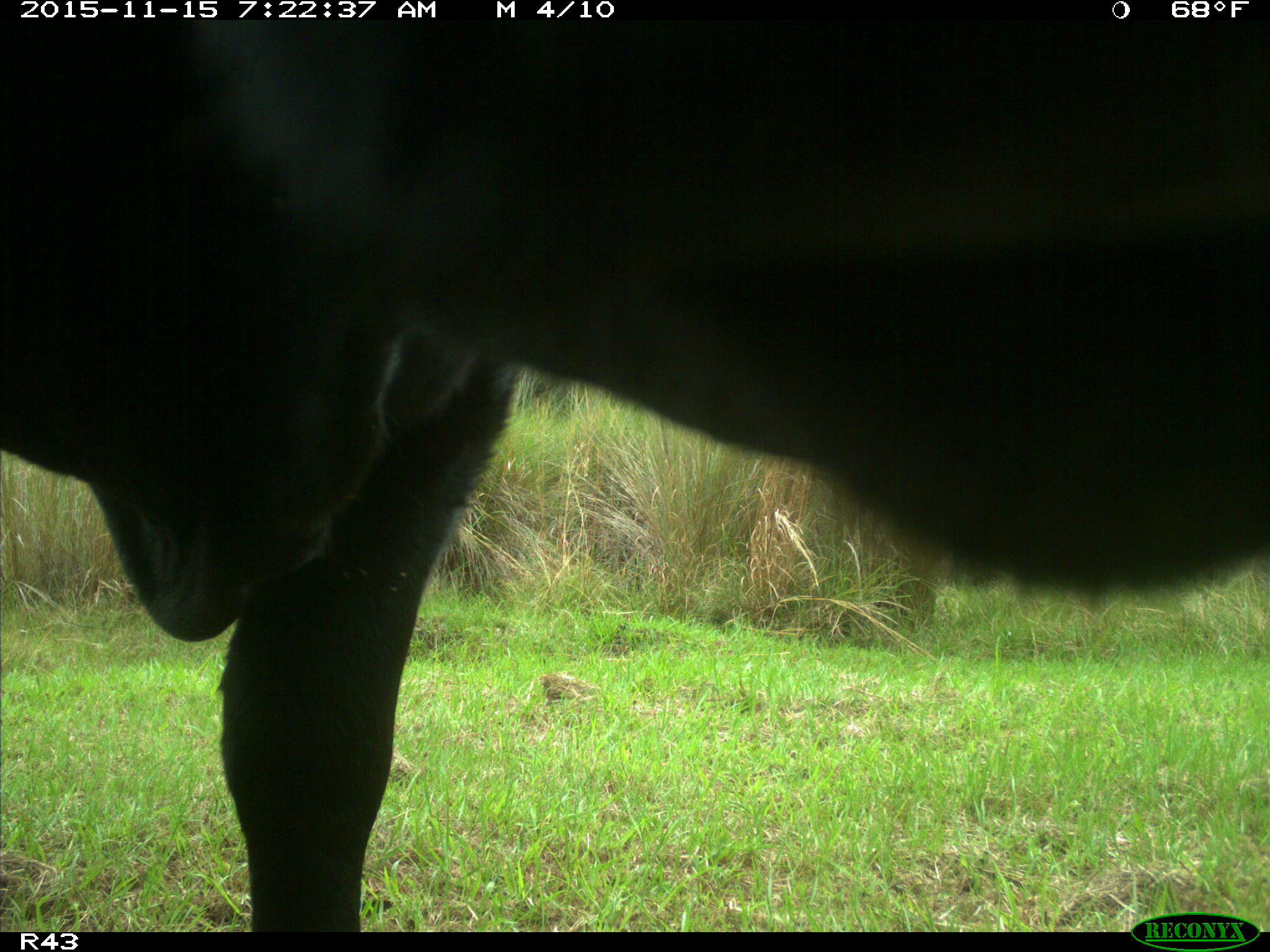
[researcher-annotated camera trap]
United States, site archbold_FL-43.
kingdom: Animalia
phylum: Chordata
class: Mammalia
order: Artiodactyla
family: Bovidae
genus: Bos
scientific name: Bos taurus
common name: domestic cow